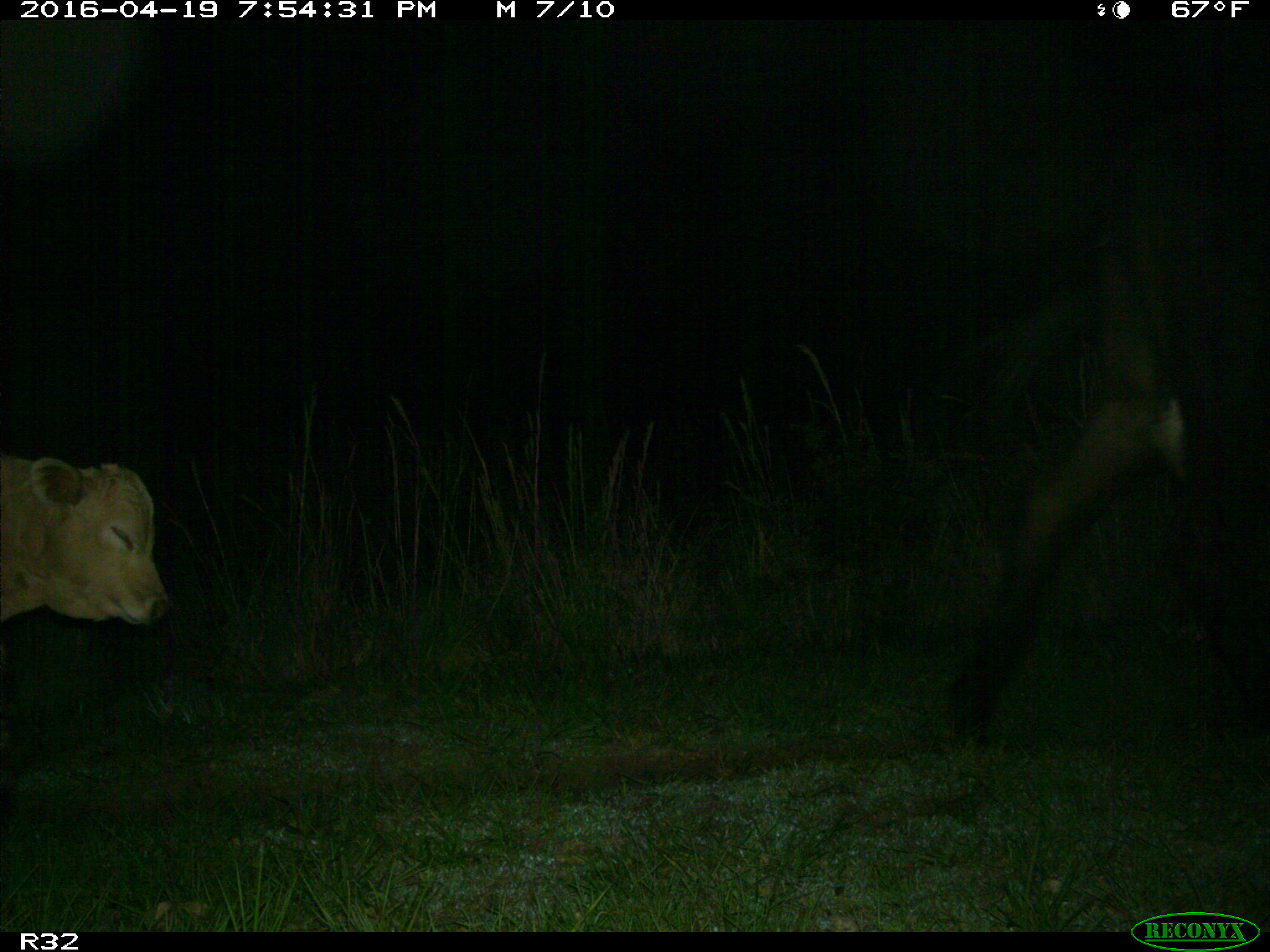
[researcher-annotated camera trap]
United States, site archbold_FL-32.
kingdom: Animalia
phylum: Chordata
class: Mammalia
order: Artiodactyla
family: Bovidae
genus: Bos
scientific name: Bos taurus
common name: domestic cow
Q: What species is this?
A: Bos taurus (domestic cow).